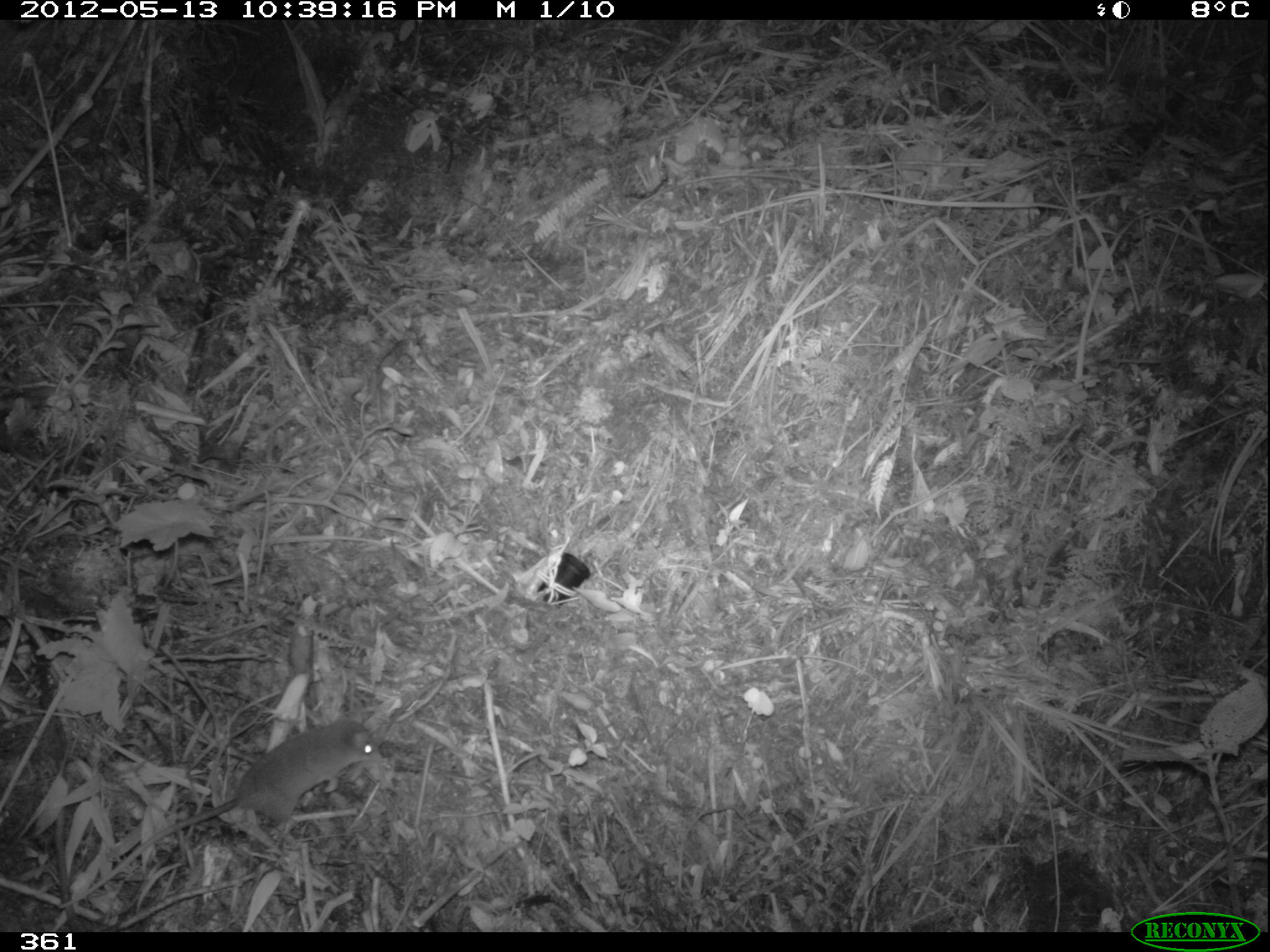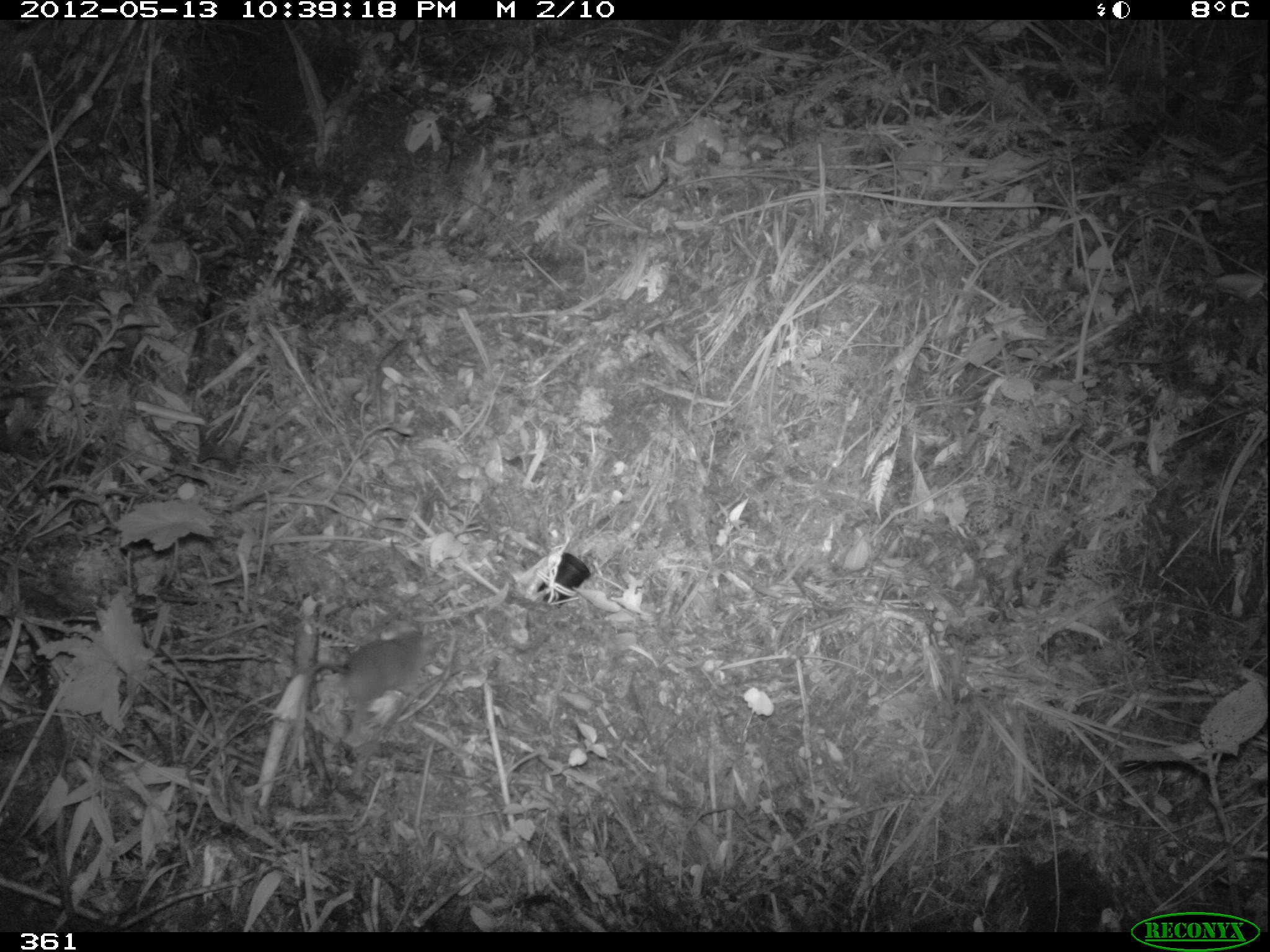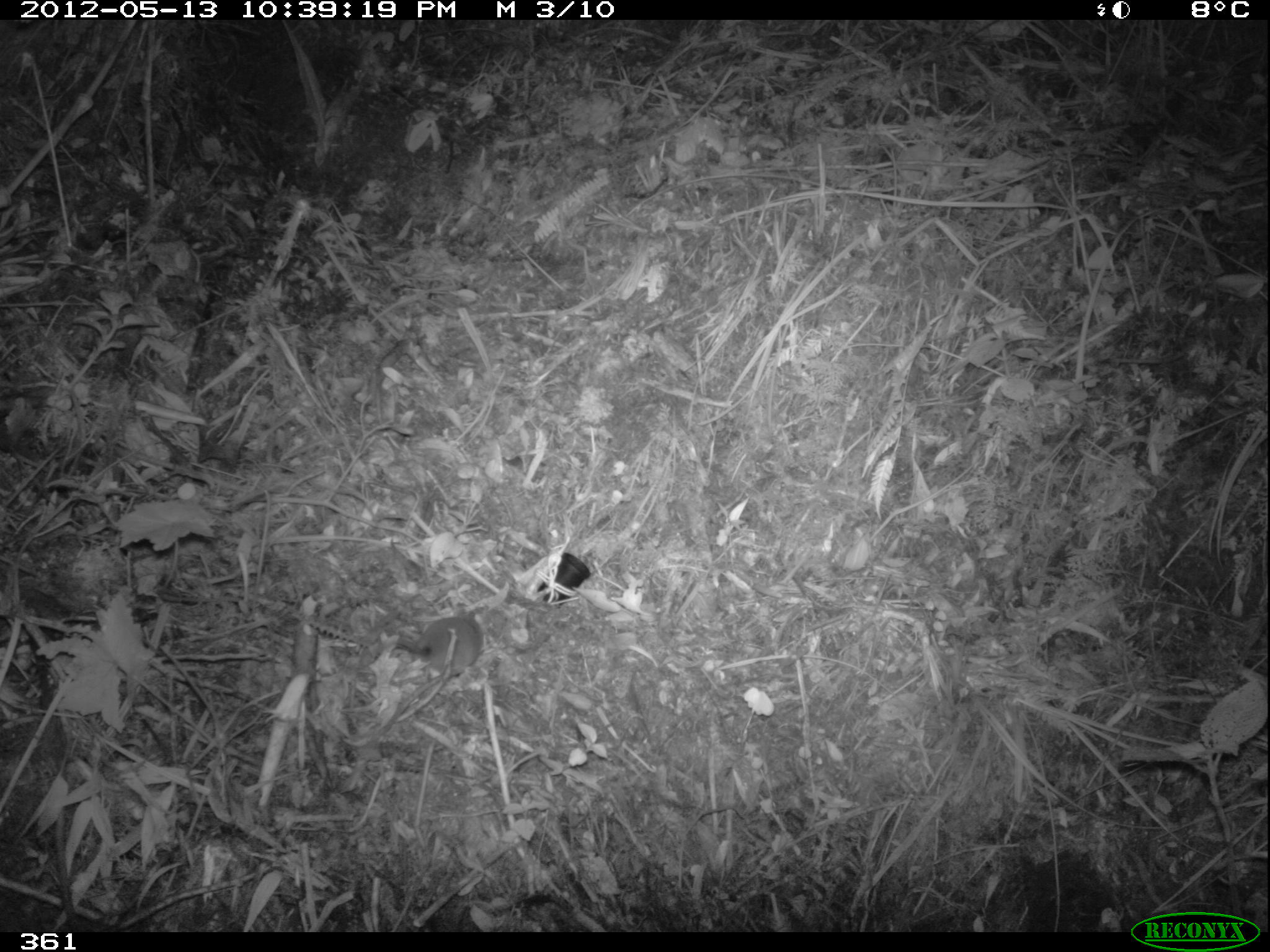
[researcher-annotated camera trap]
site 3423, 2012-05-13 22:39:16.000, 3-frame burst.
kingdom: Animalia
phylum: Chordata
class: Mammalia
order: Rodentia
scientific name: Rodentia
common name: rodents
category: unknown rodent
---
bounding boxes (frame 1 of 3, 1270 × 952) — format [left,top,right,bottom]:
unknown rodent: [54,717,381,909]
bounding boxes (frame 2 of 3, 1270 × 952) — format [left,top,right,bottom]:
unknown rodent: [297,630,438,787]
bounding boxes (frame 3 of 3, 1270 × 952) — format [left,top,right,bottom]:
unknown rodent: [381,613,485,731]